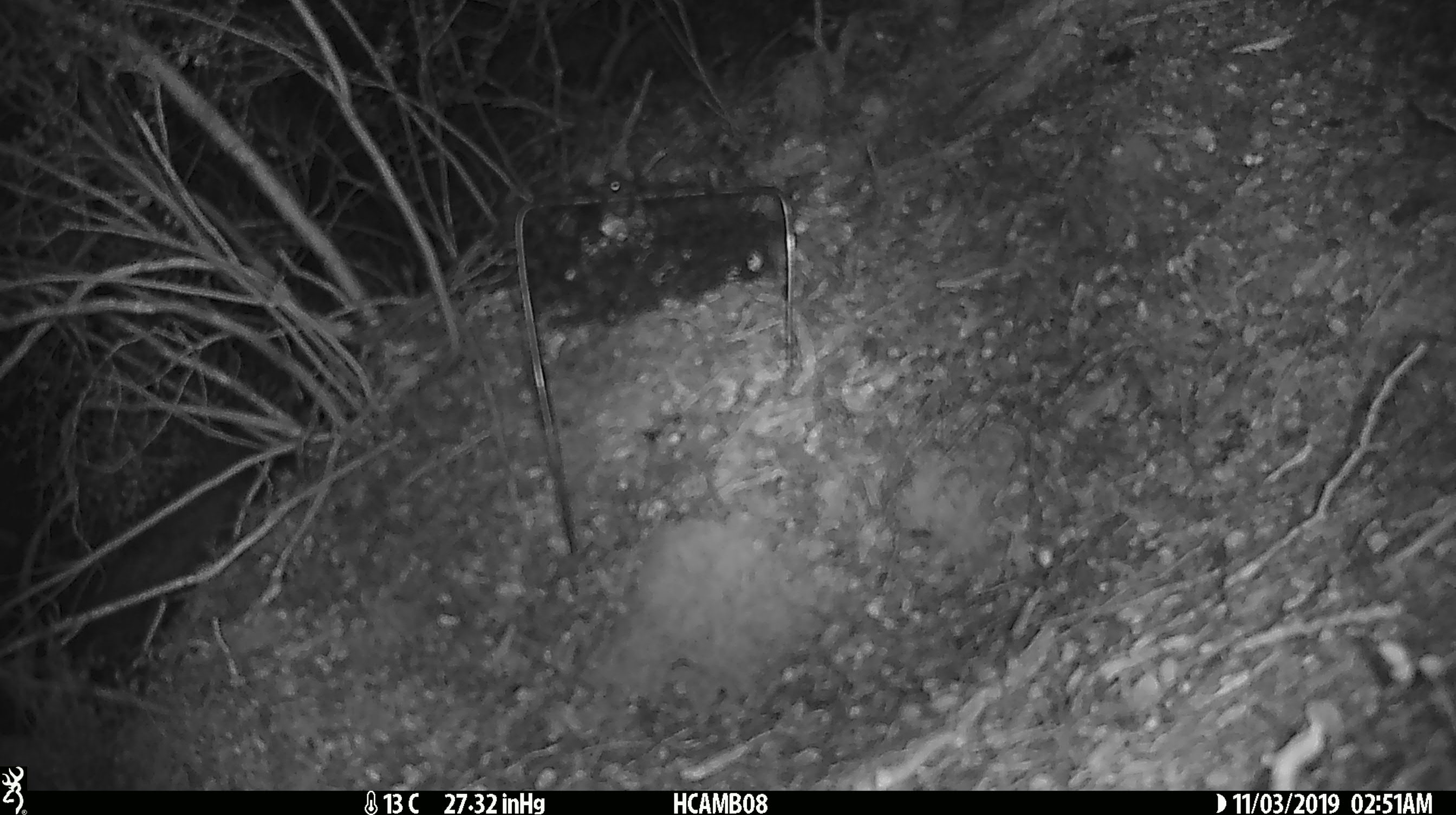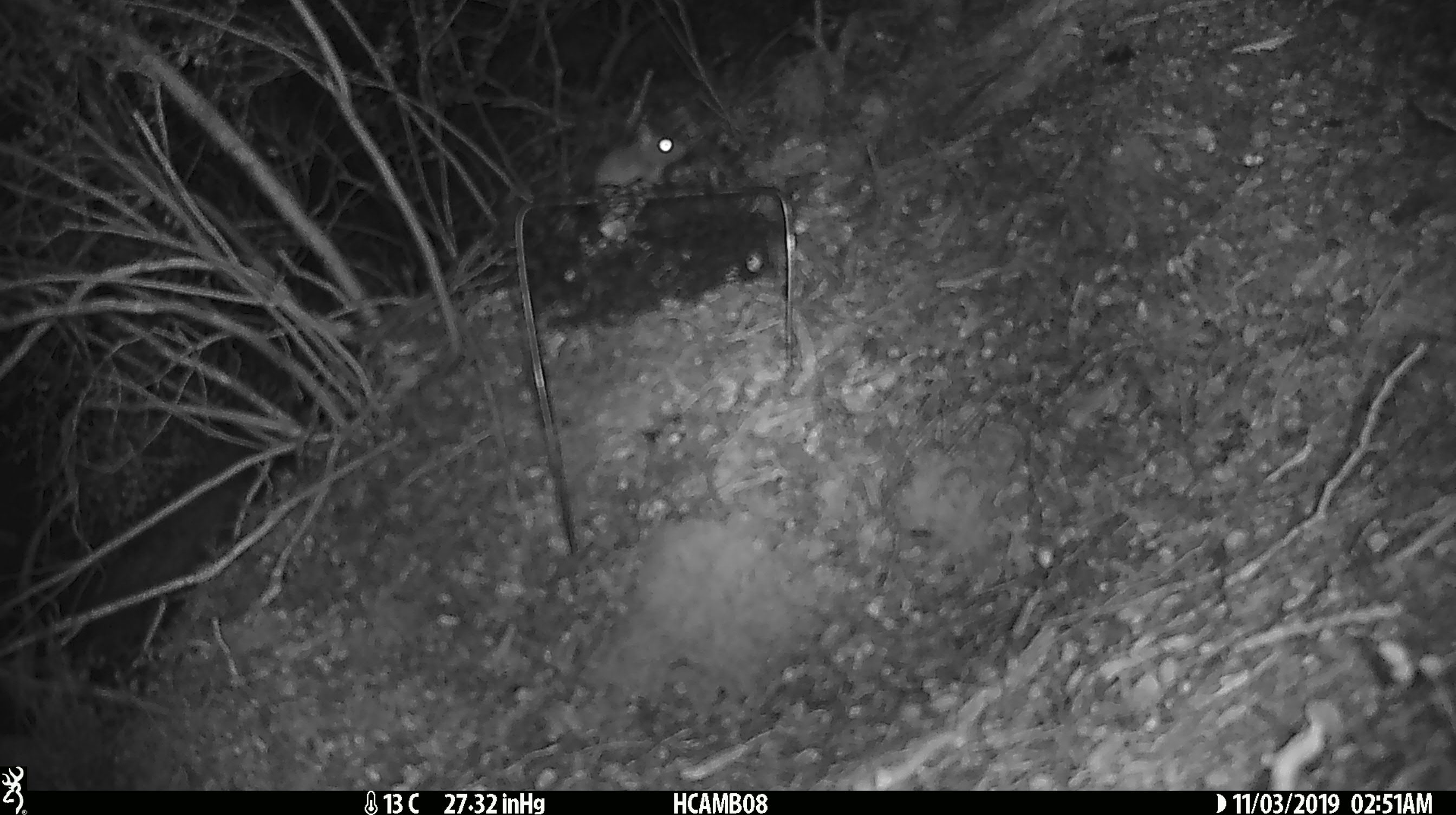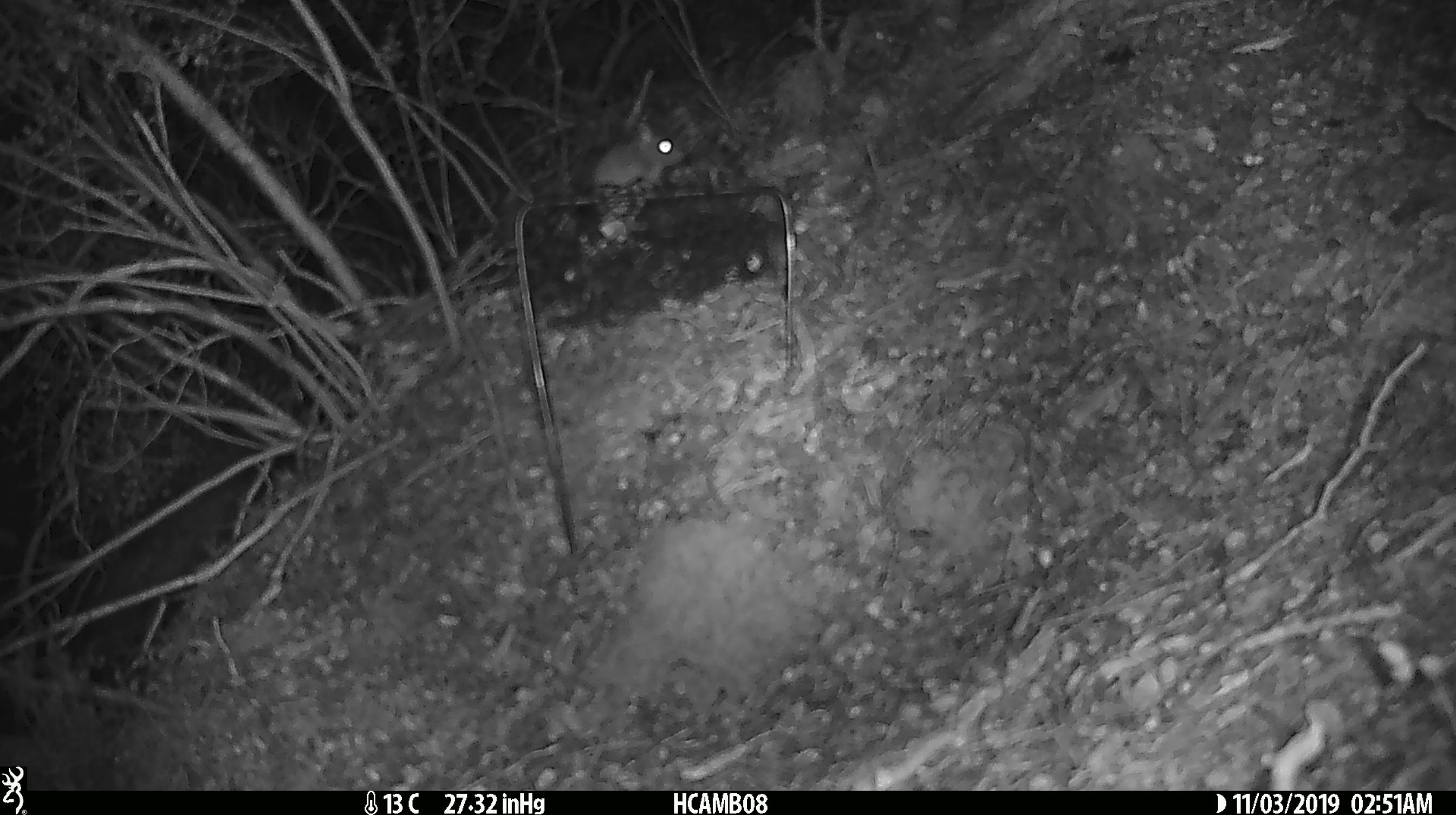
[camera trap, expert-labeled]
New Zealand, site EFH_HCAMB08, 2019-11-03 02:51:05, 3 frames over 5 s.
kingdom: Animalia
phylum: Chordata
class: Mammalia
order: Rodentia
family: Muridae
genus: Mus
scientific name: Mus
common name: mouse